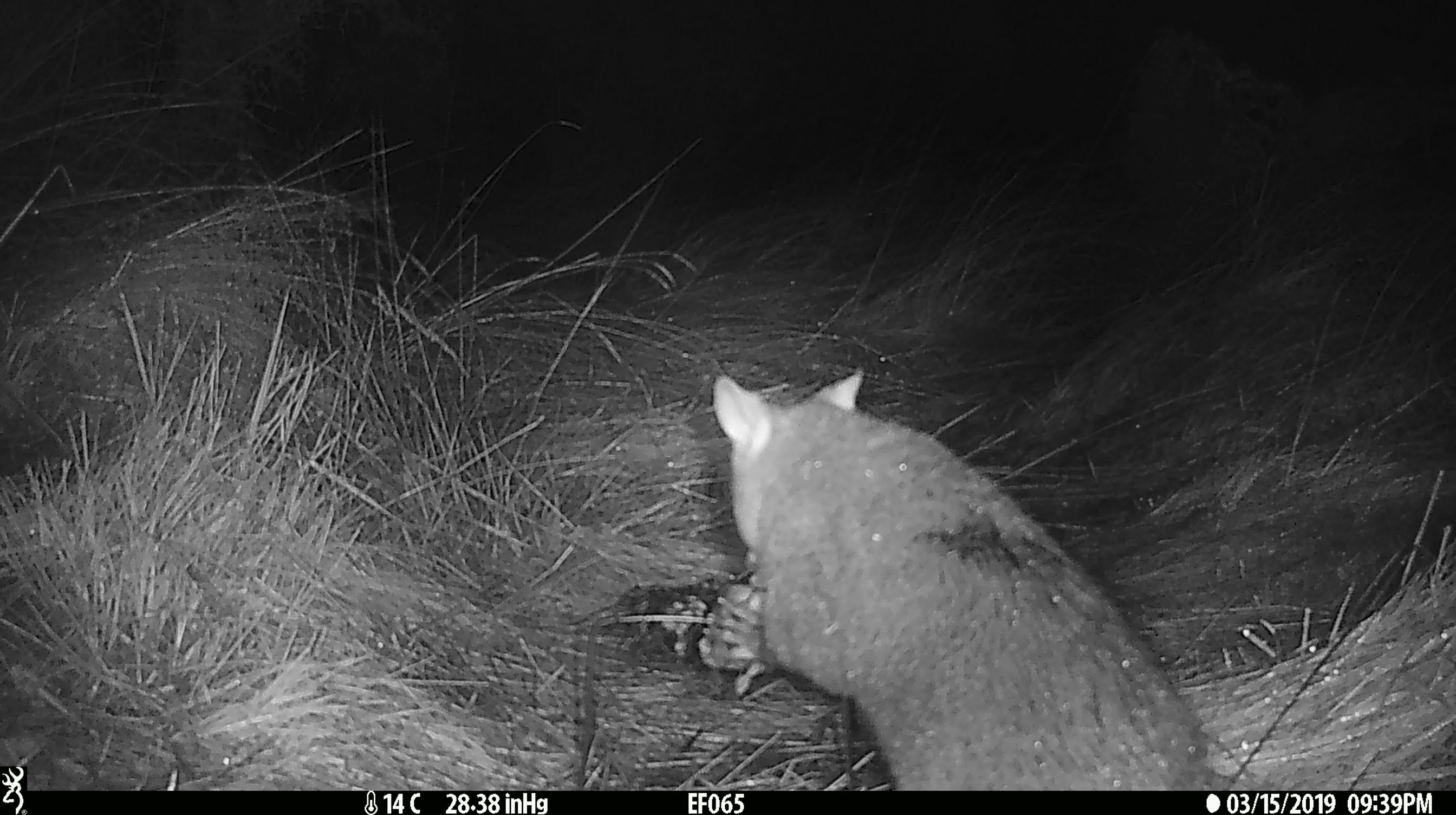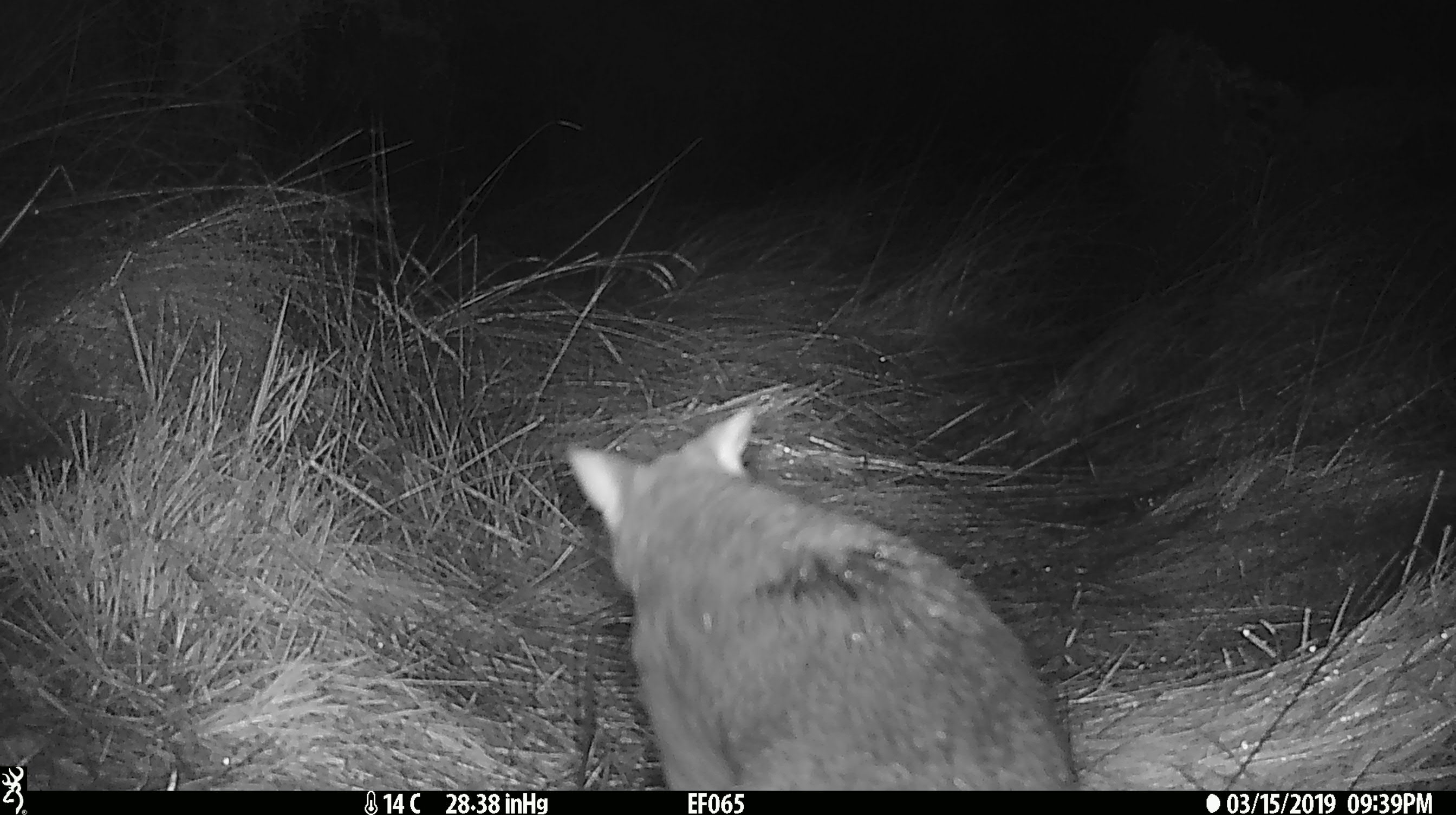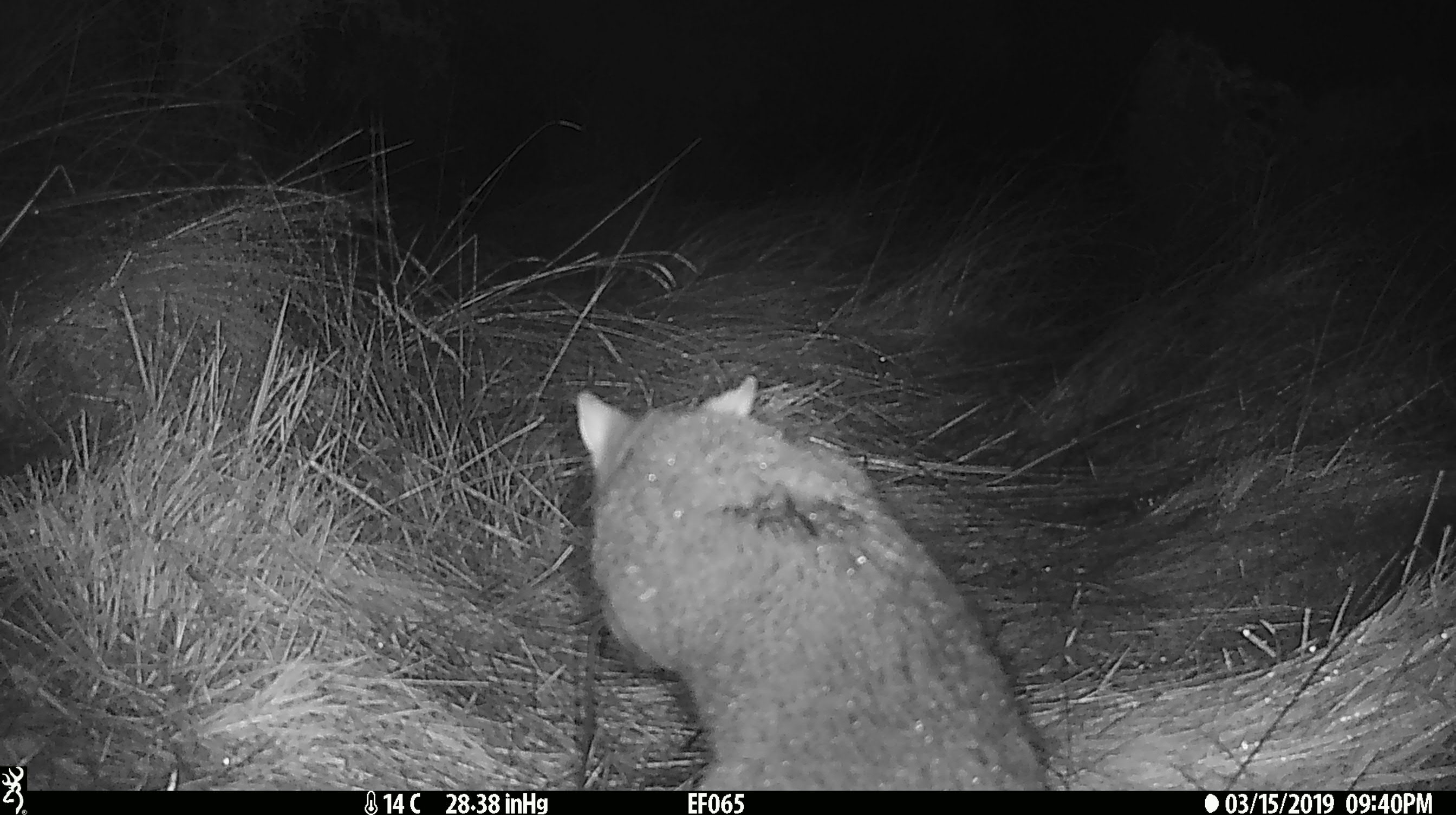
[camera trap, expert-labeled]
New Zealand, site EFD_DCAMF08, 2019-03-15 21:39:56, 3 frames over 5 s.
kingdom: Animalia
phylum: Chordata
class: Mammalia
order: Diprotodontia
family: Phalangeridae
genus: Trichosurus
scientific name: Trichosurus vulpecula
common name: common brushtail possum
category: possum